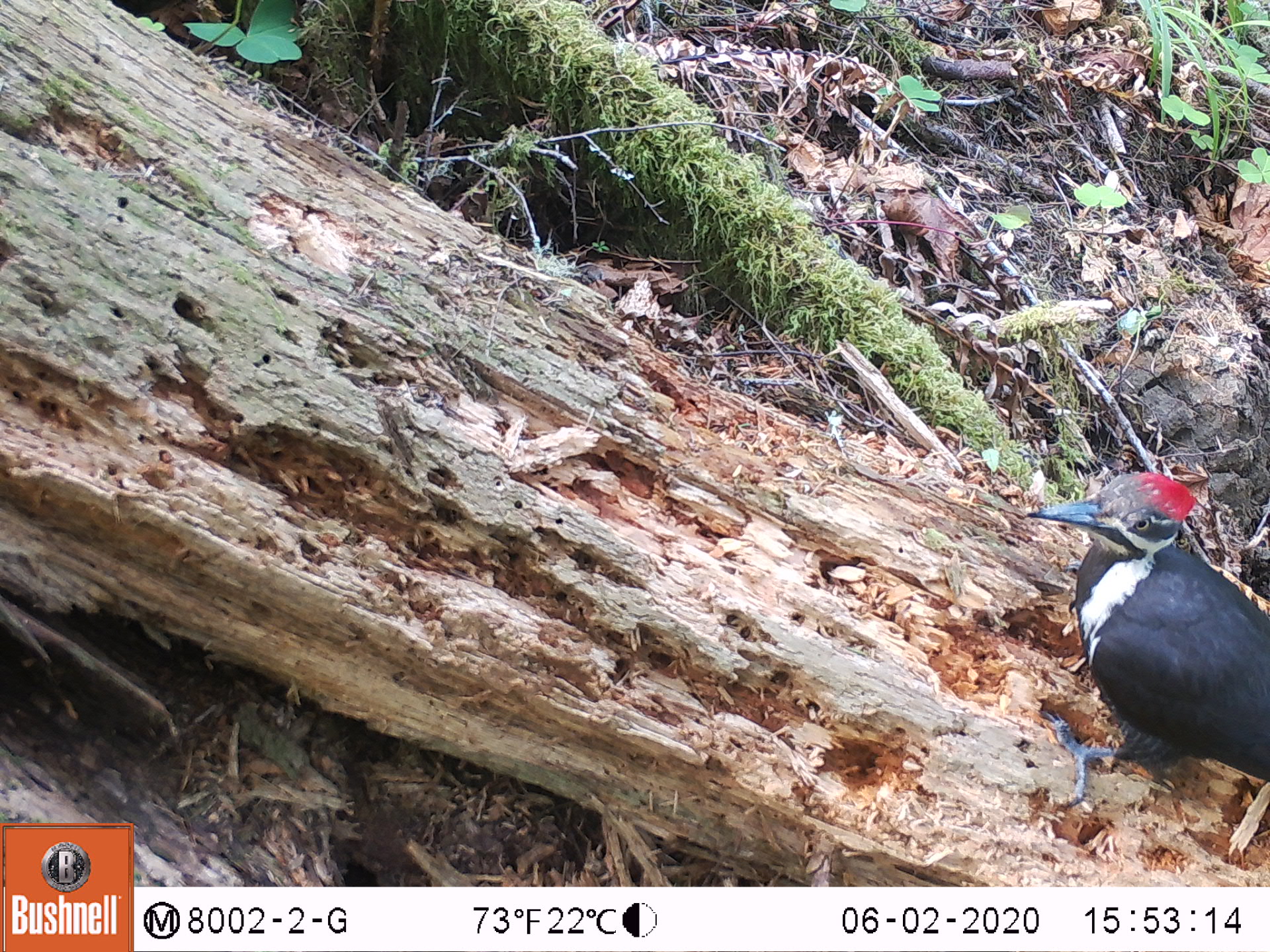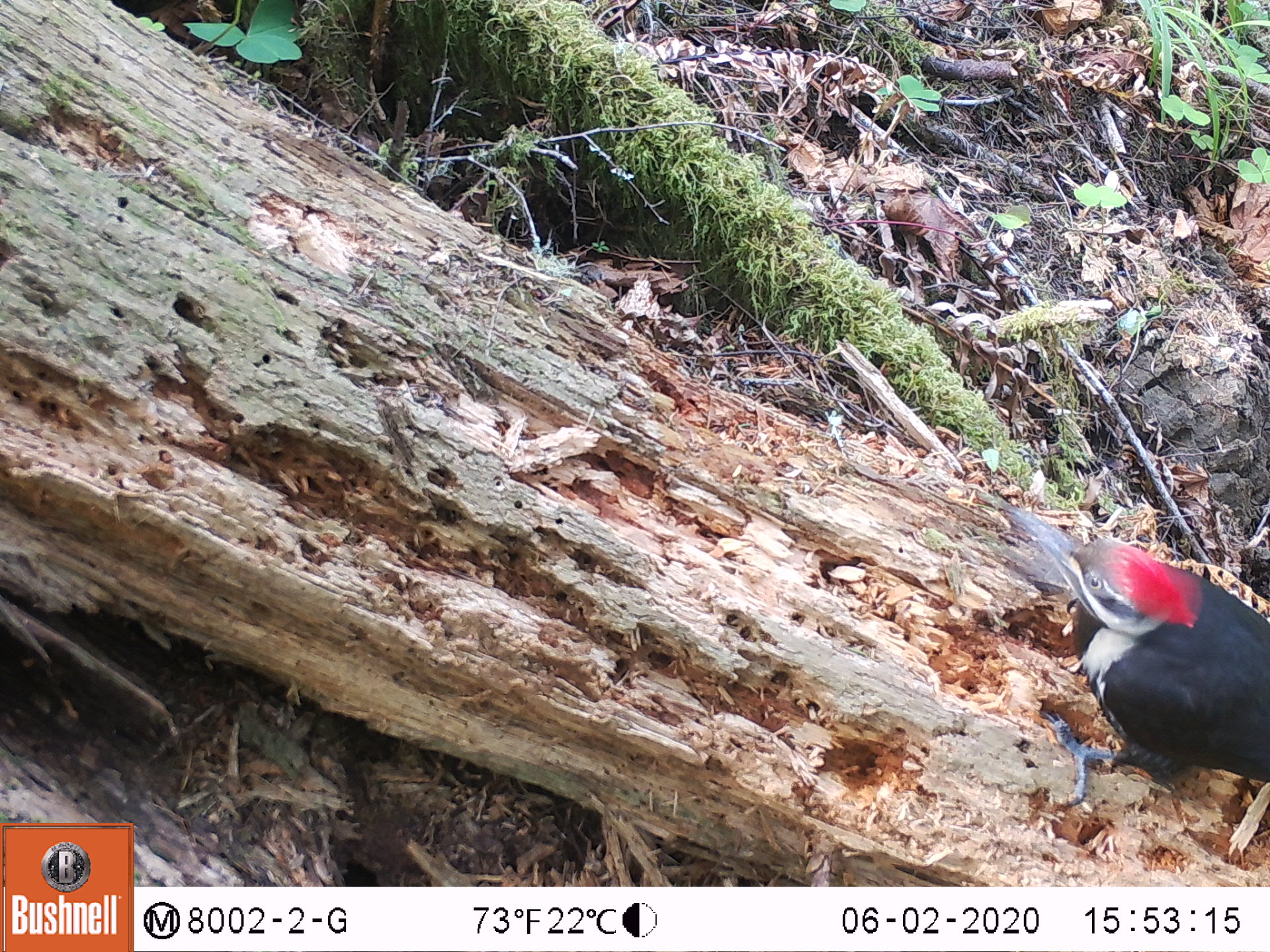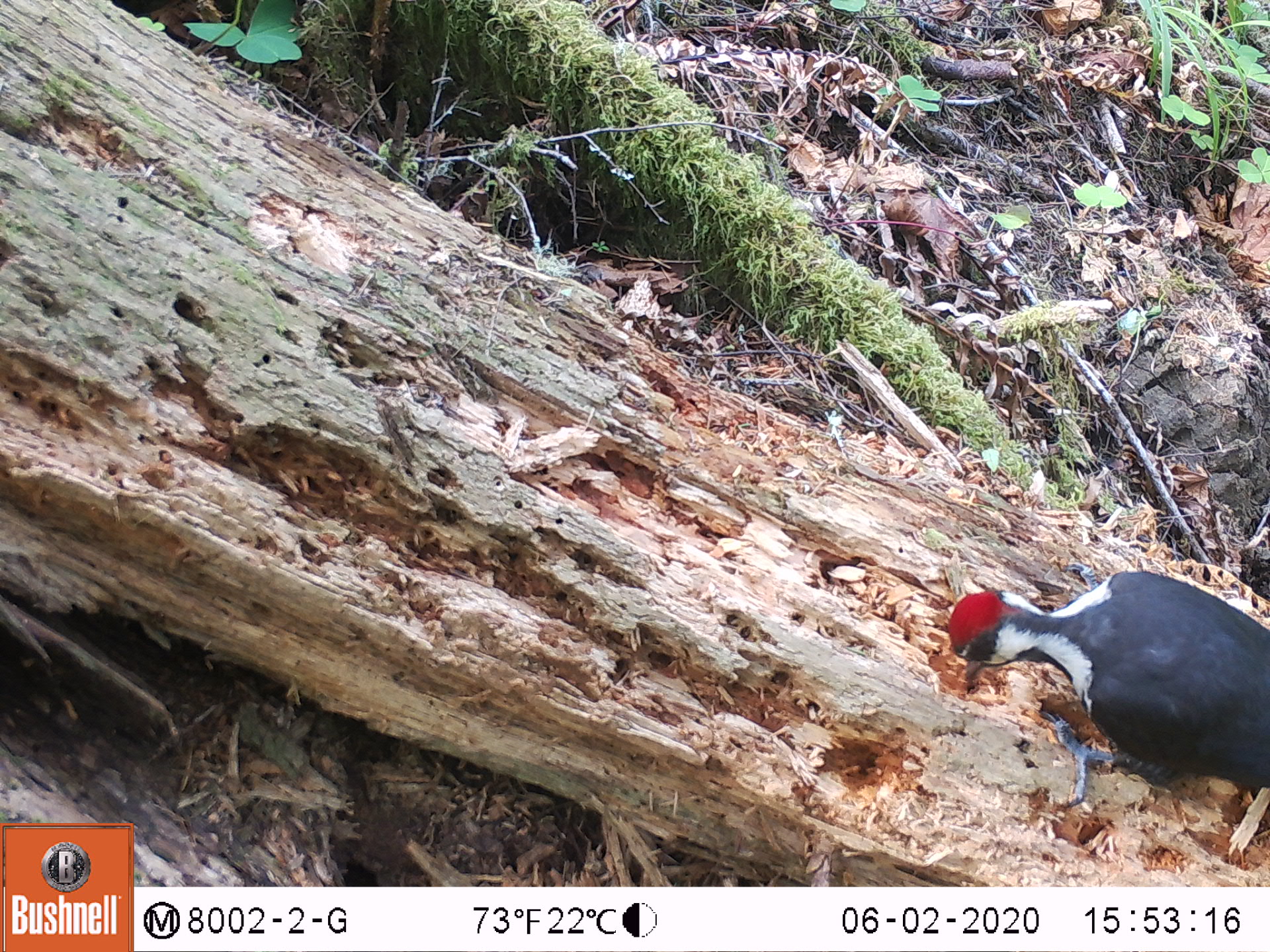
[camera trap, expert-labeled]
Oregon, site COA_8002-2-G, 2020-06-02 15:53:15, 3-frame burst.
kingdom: Animalia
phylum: Chordata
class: Aves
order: Piciformes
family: Picidae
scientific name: Picidae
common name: woodpeckers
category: picidae family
Picidae family (woodpeckers) (Picidae).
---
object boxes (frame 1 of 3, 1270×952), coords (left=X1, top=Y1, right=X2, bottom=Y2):
picidae family: (left=1022, top=477, right=1263, bottom=809)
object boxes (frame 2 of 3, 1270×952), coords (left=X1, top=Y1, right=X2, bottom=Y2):
picidae family: (left=1019, top=512, right=1263, bottom=789)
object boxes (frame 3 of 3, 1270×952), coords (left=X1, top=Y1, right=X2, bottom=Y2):
picidae family: (left=947, top=556, right=1263, bottom=802)